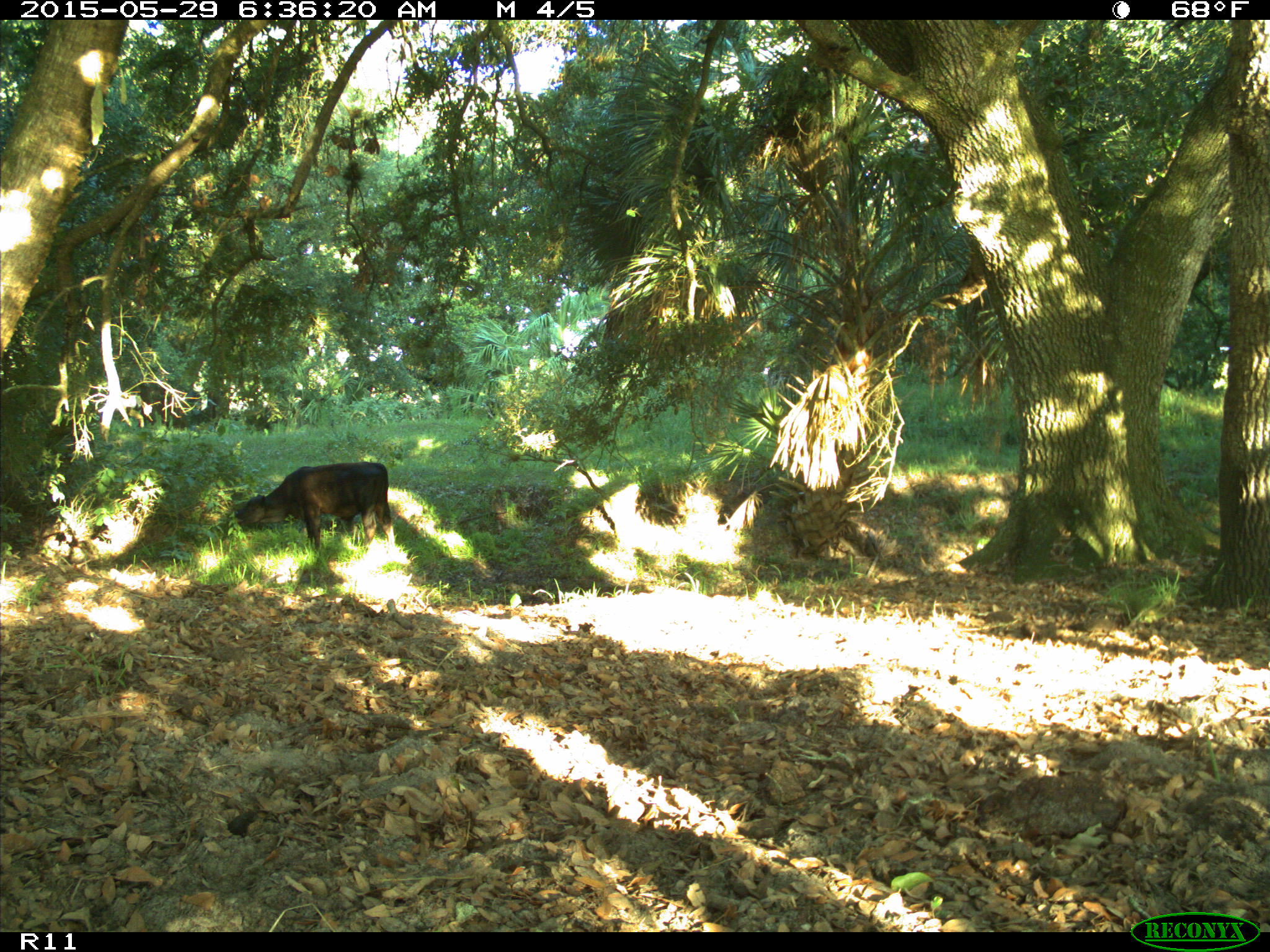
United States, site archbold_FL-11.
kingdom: Animalia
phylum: Chordata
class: Mammalia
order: Artiodactyla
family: Bovidae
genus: Bos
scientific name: Bos taurus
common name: domestic cow